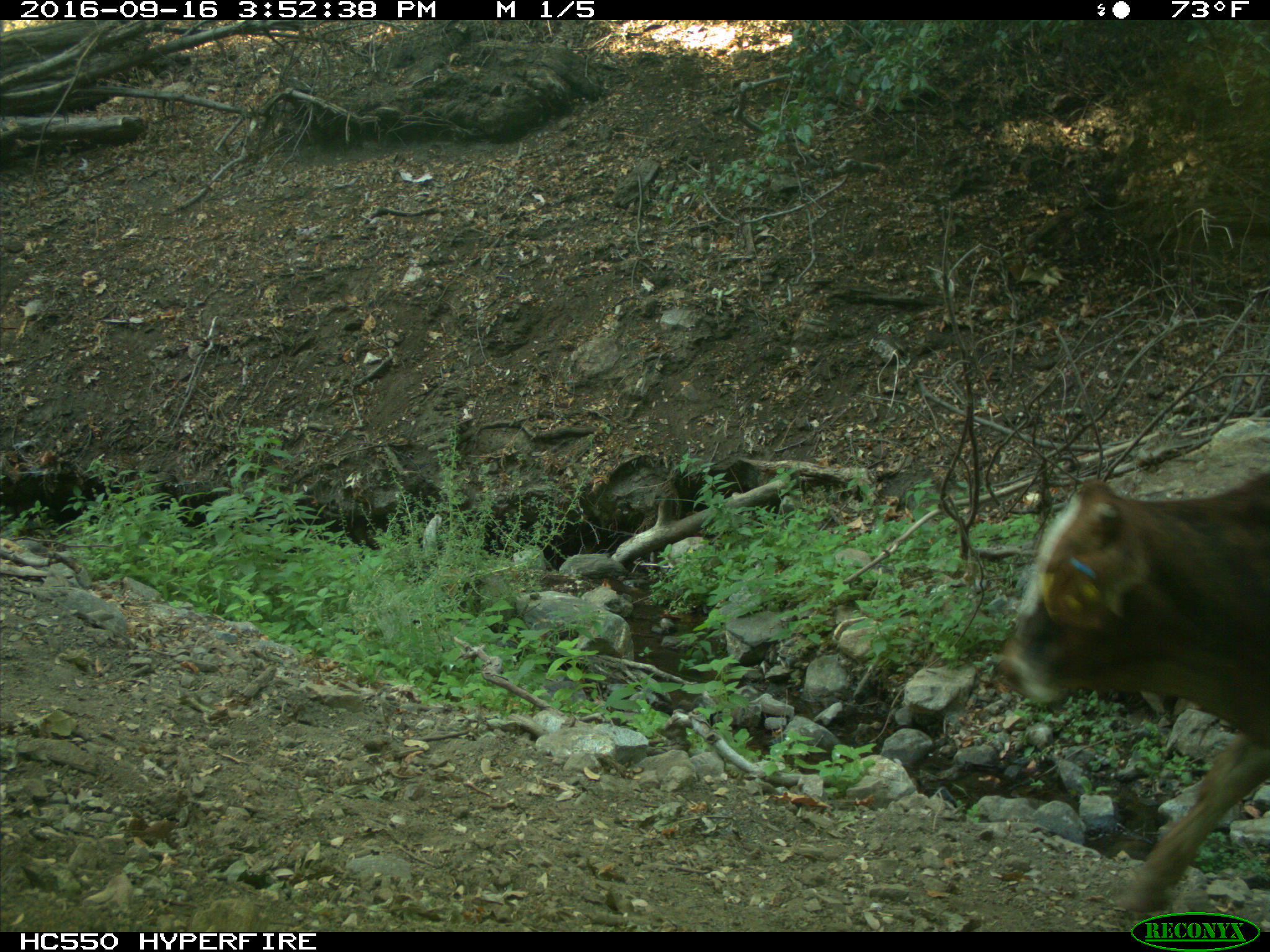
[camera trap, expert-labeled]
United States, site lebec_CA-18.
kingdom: Animalia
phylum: Chordata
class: Mammalia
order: Artiodactyla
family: Bovidae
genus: Bos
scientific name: Bos taurus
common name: domestic cow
Bos taurus (domestic cow).